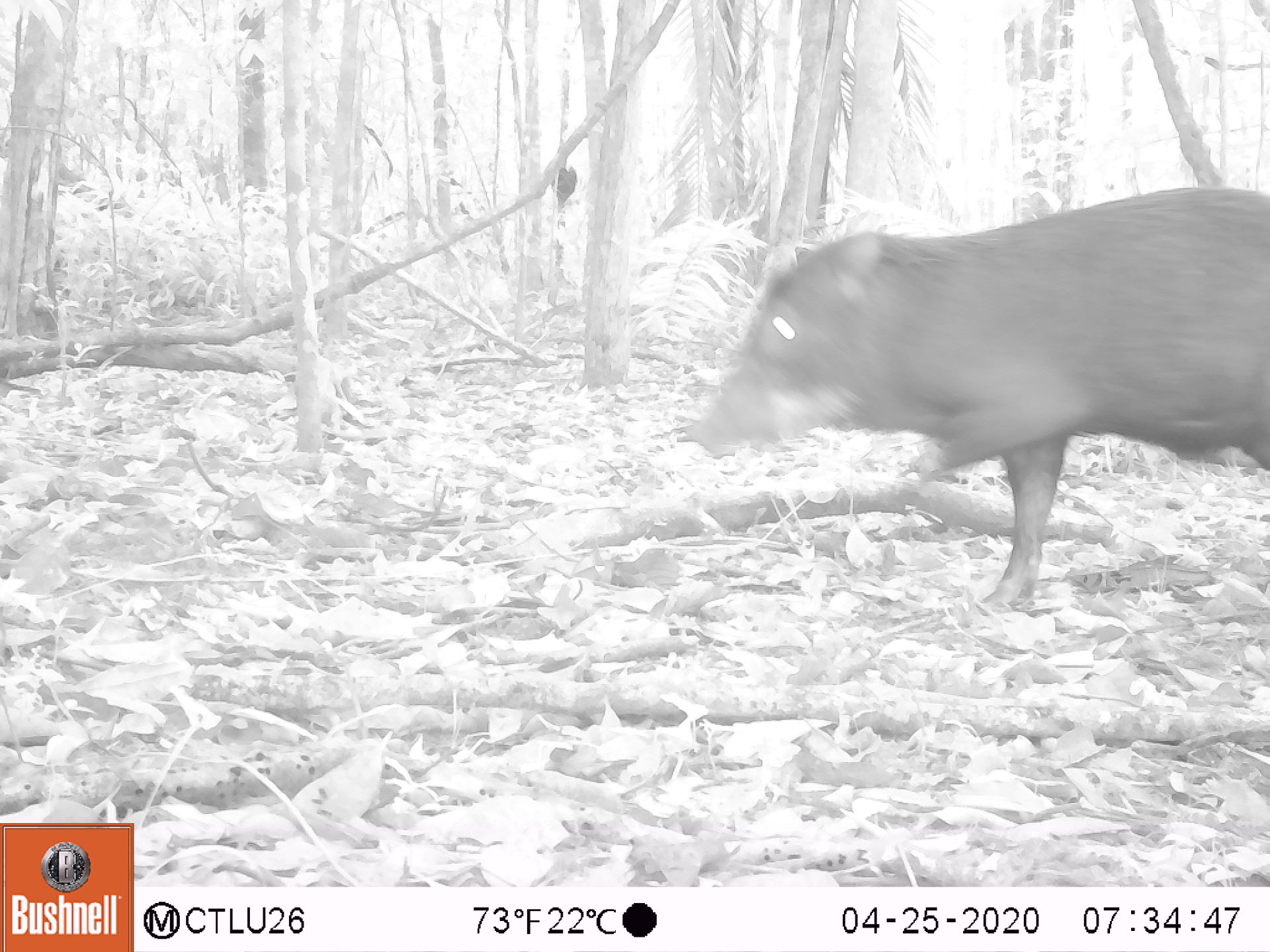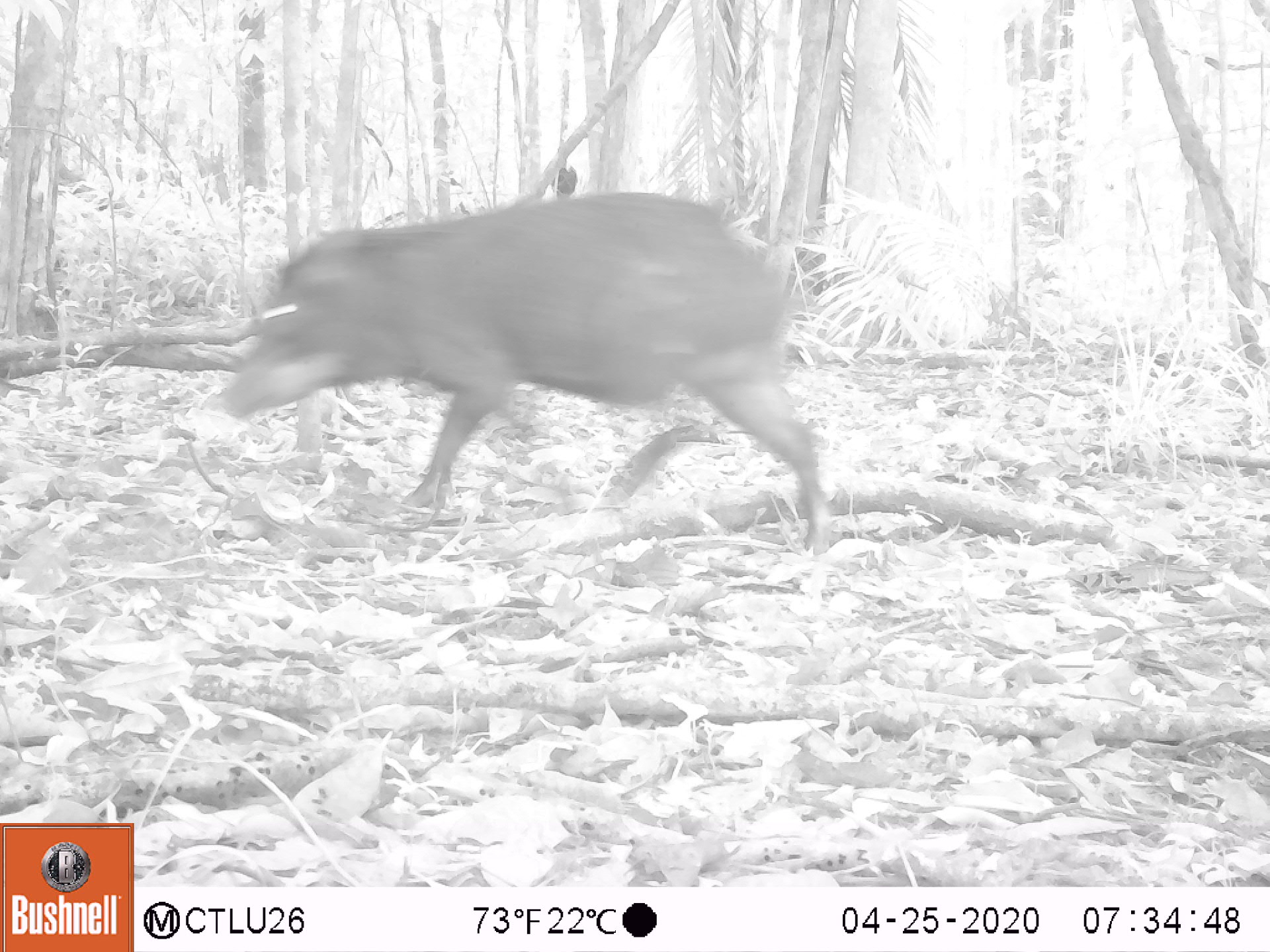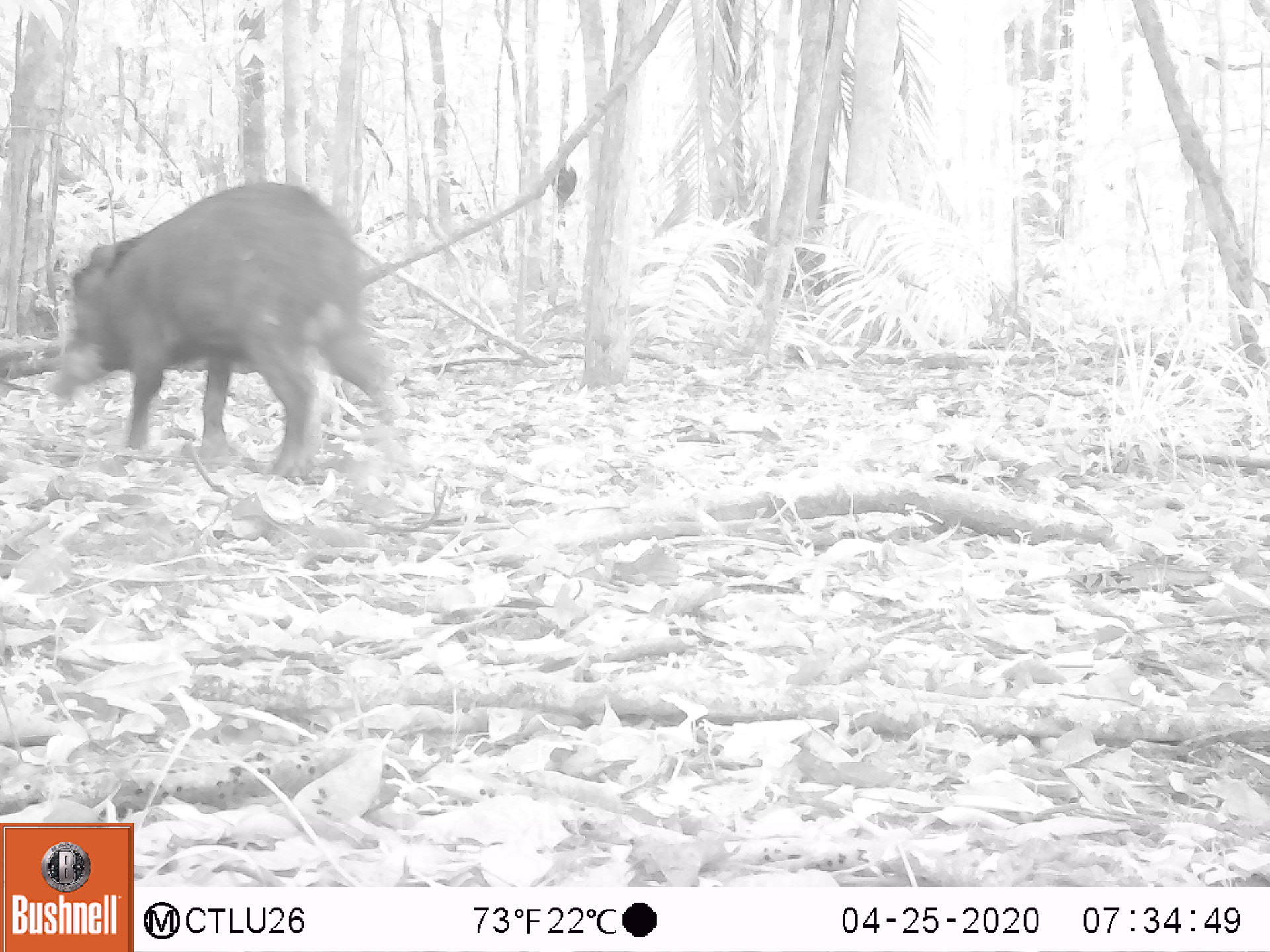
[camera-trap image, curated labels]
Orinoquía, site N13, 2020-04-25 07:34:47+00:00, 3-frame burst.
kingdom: Animalia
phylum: Chordata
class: Mammalia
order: Artiodactyla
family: Tayassuidae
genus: Tayassu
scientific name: Tayassu pecari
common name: white-lipped peccary